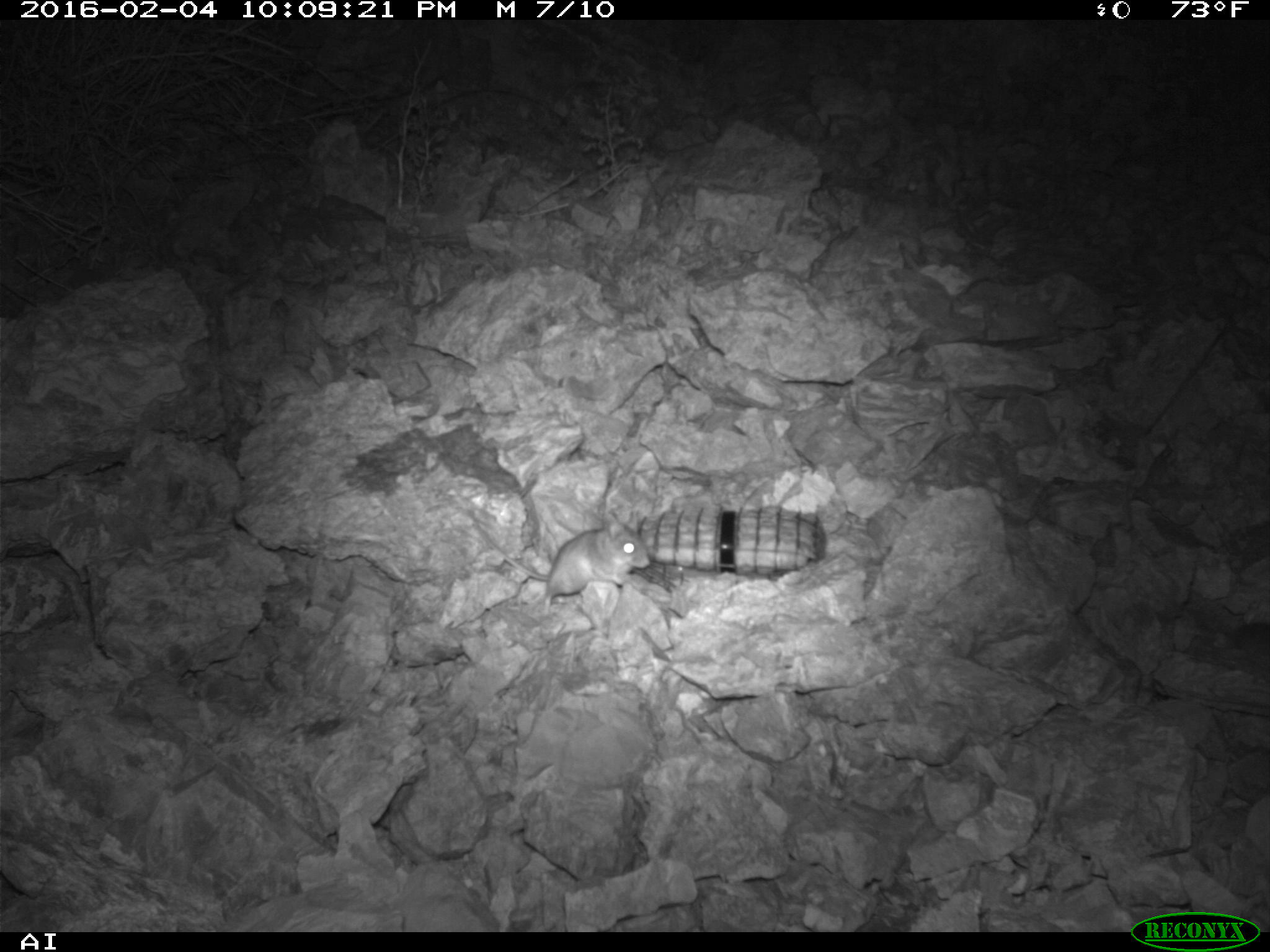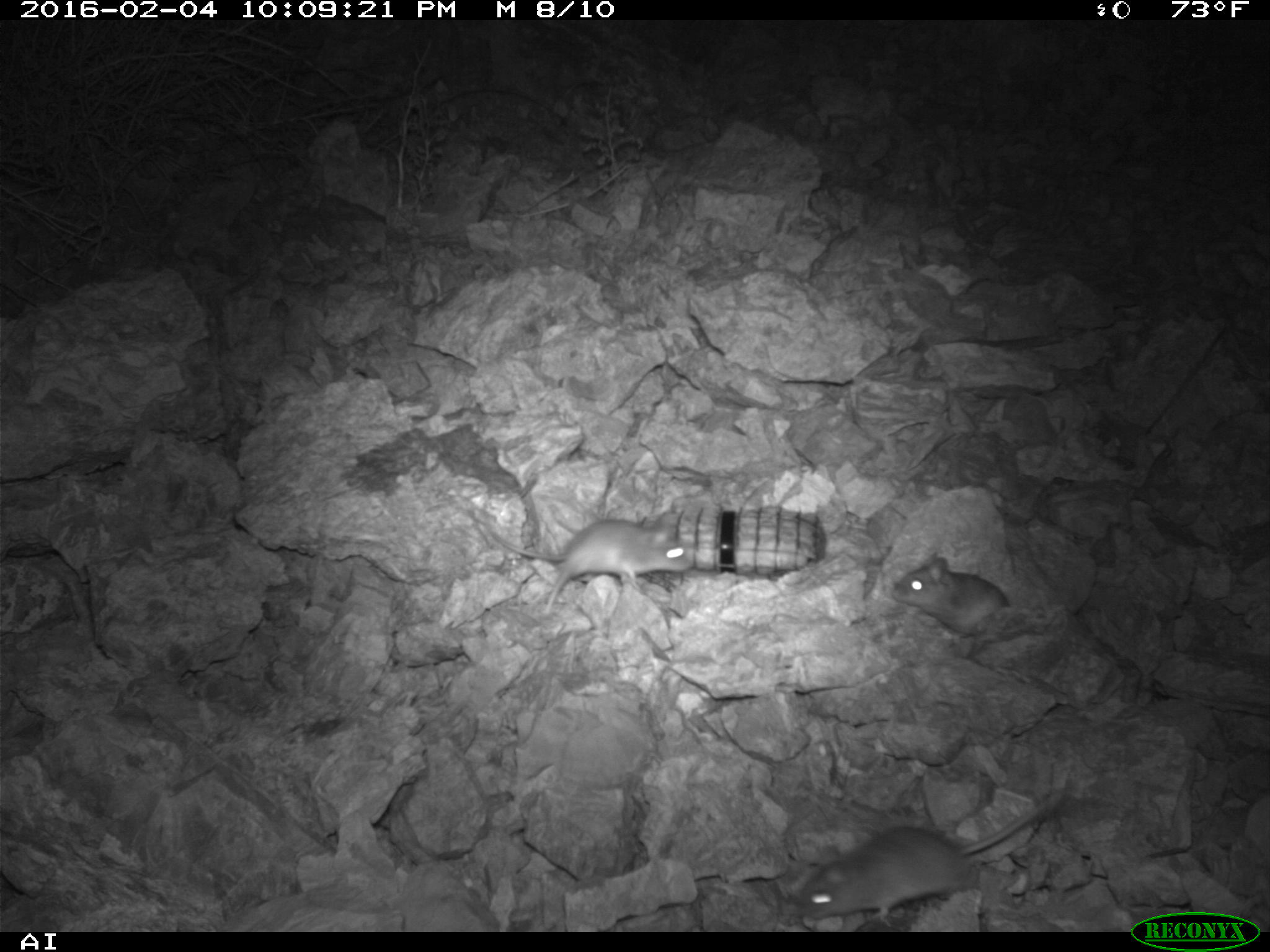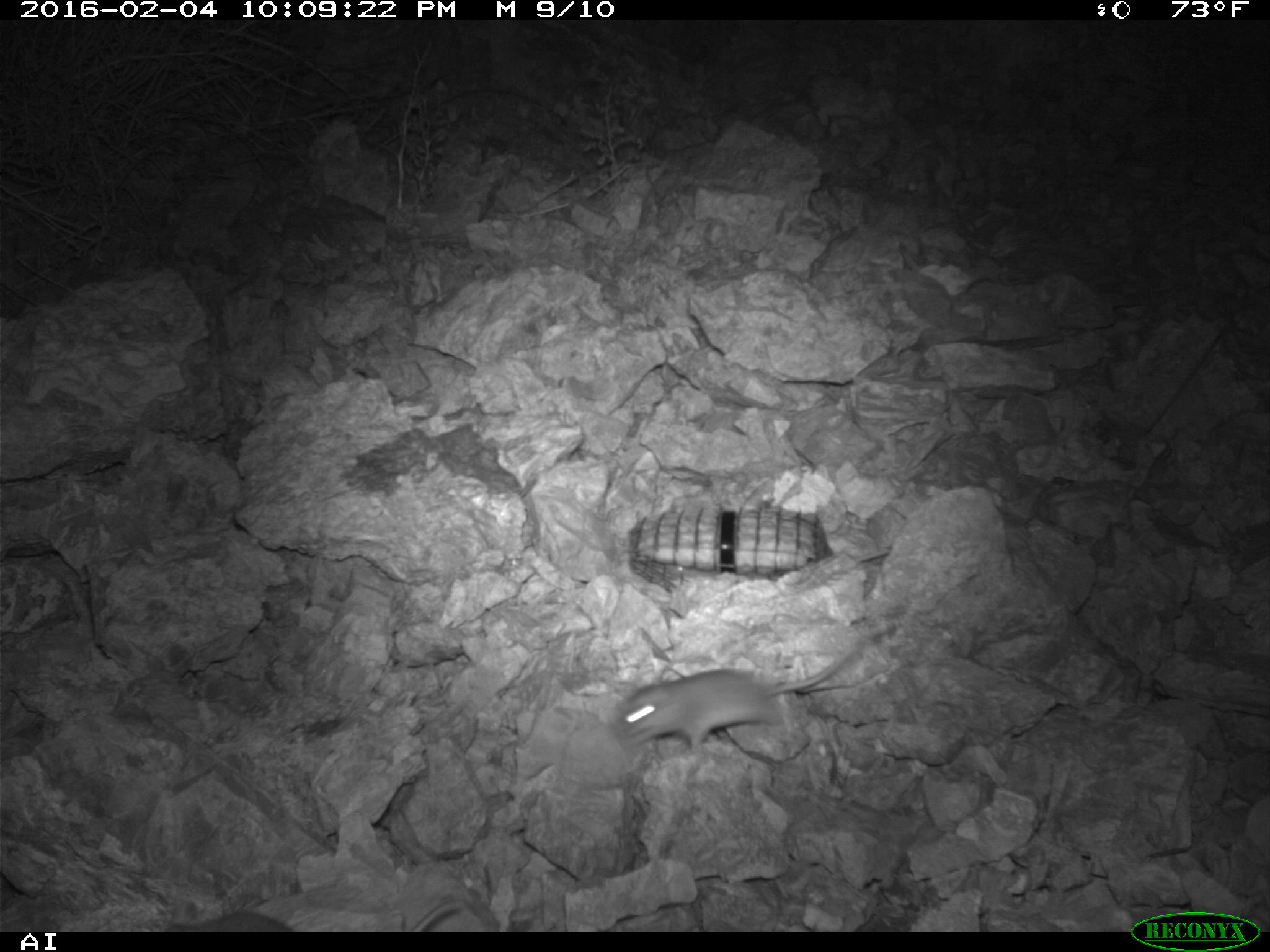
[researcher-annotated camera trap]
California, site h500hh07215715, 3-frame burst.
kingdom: Animalia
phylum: Chordata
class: Mammalia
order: Rodentia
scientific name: Rodentia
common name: rodent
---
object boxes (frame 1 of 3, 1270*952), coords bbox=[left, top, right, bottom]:
rodent: bbox=[470, 521, 649, 613]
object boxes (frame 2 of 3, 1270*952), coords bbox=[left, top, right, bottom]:
rodent: bbox=[794, 791, 1059, 927]; bbox=[489, 511, 694, 612]; bbox=[891, 550, 1010, 638]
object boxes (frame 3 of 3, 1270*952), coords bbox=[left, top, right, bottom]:
rodent: bbox=[613, 648, 856, 752]; bbox=[158, 901, 460, 931]